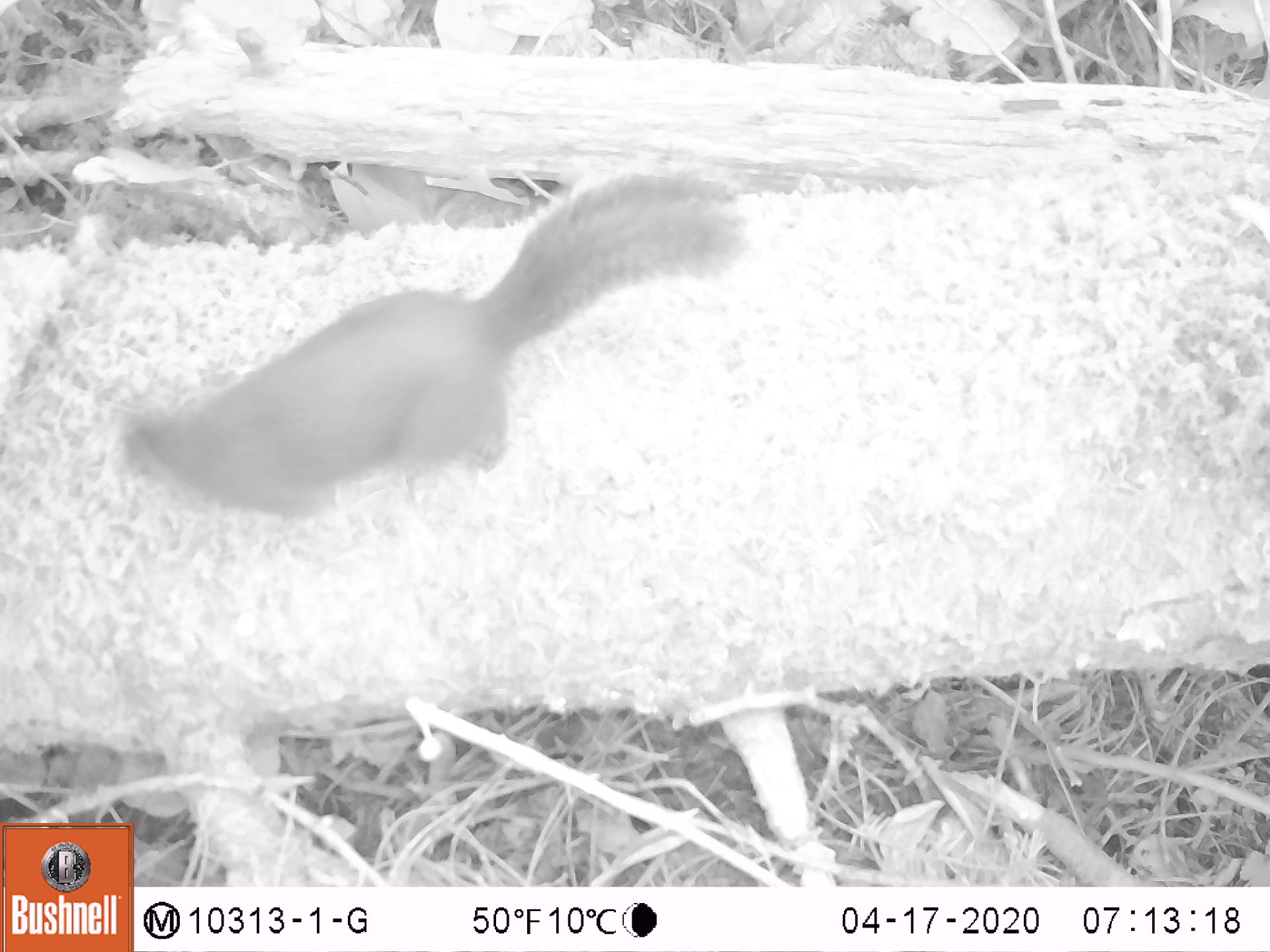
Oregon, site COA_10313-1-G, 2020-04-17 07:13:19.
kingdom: Animalia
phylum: Chordata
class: Mammalia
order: Rodentia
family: Sciuridae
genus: Tamiasciurus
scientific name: Tamiasciurus douglasii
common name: douglas squirrel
Douglas squirrel (Tamiasciurus douglasii).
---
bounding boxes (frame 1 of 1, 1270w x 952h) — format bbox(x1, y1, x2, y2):
douglas squirrel: bbox(117, 171, 726, 524)